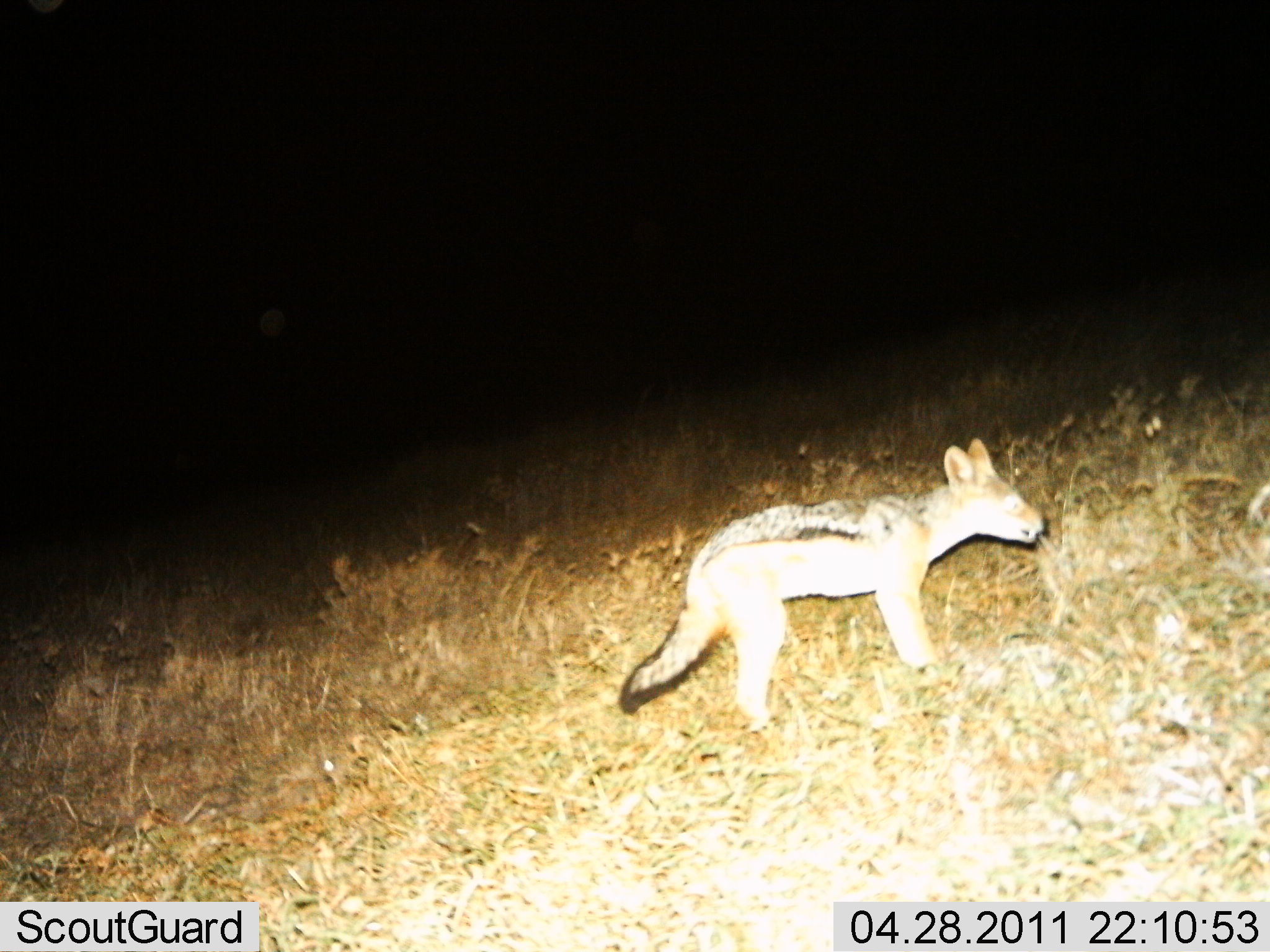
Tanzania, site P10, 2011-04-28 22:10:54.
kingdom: Animalia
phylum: Chordata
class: Mammalia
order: Carnivora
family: Canidae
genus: Lupulella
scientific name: Lupulella mesomelas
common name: black-backed jackal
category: jackal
Jackal (black-backed jackal) (Lupulella mesomelas), count 1. Behavior (volunteer vote fractions): standing 80%, resting 0%, moving 30%, interacting 0%. Young present (vote fraction): 0%. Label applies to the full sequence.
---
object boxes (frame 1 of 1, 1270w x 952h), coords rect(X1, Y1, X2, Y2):
animal: rect(618, 436, 1045, 726)